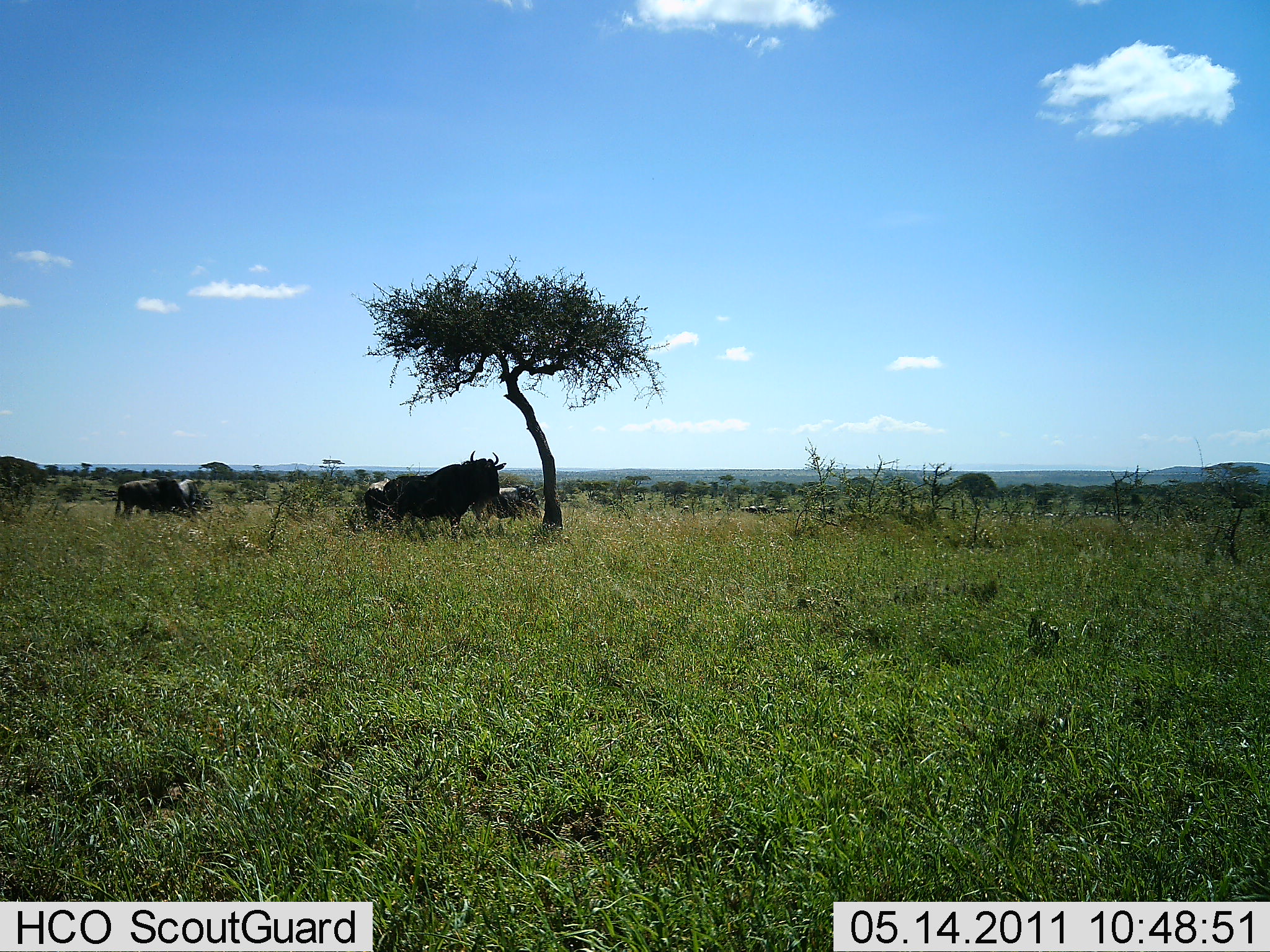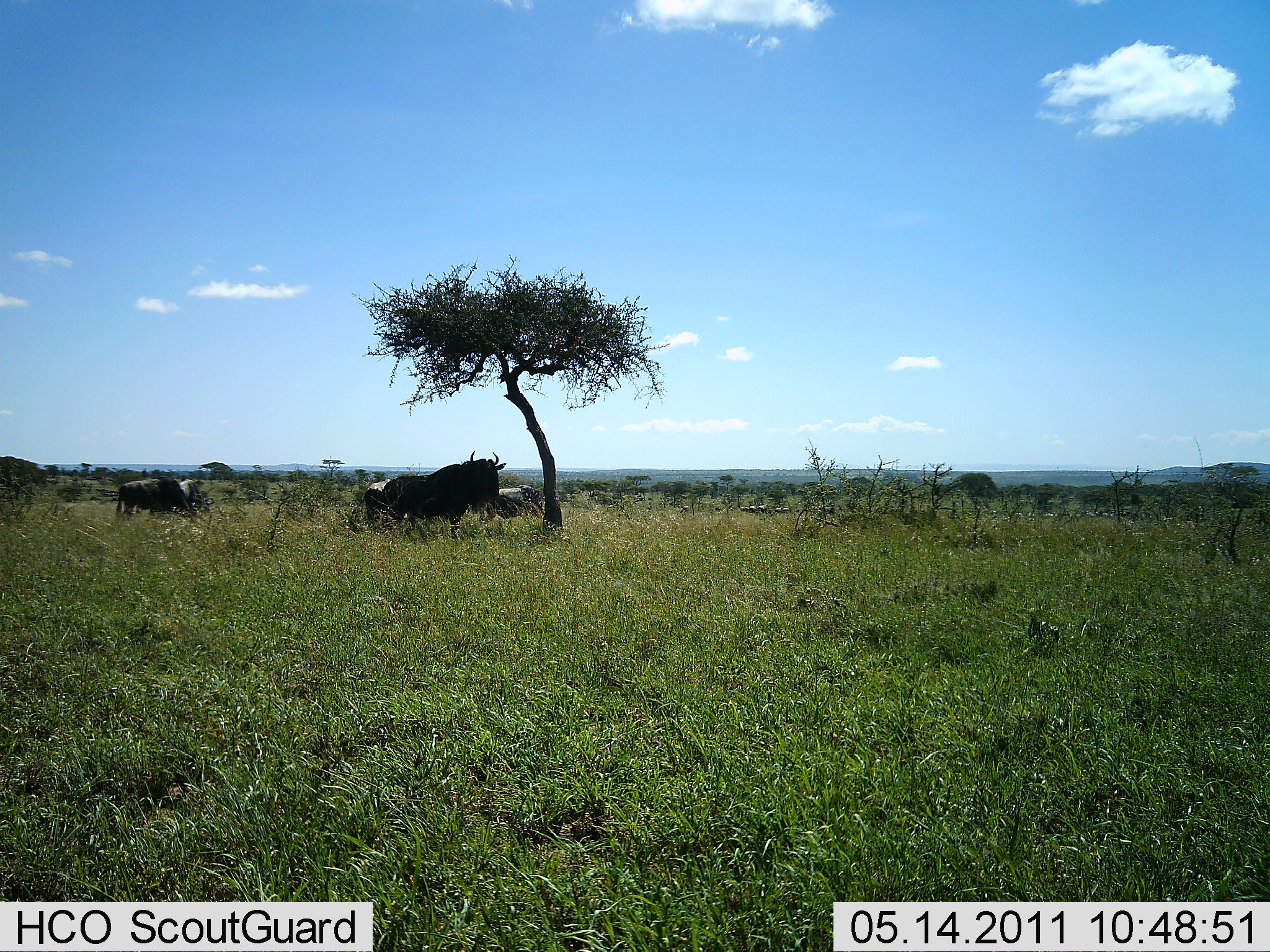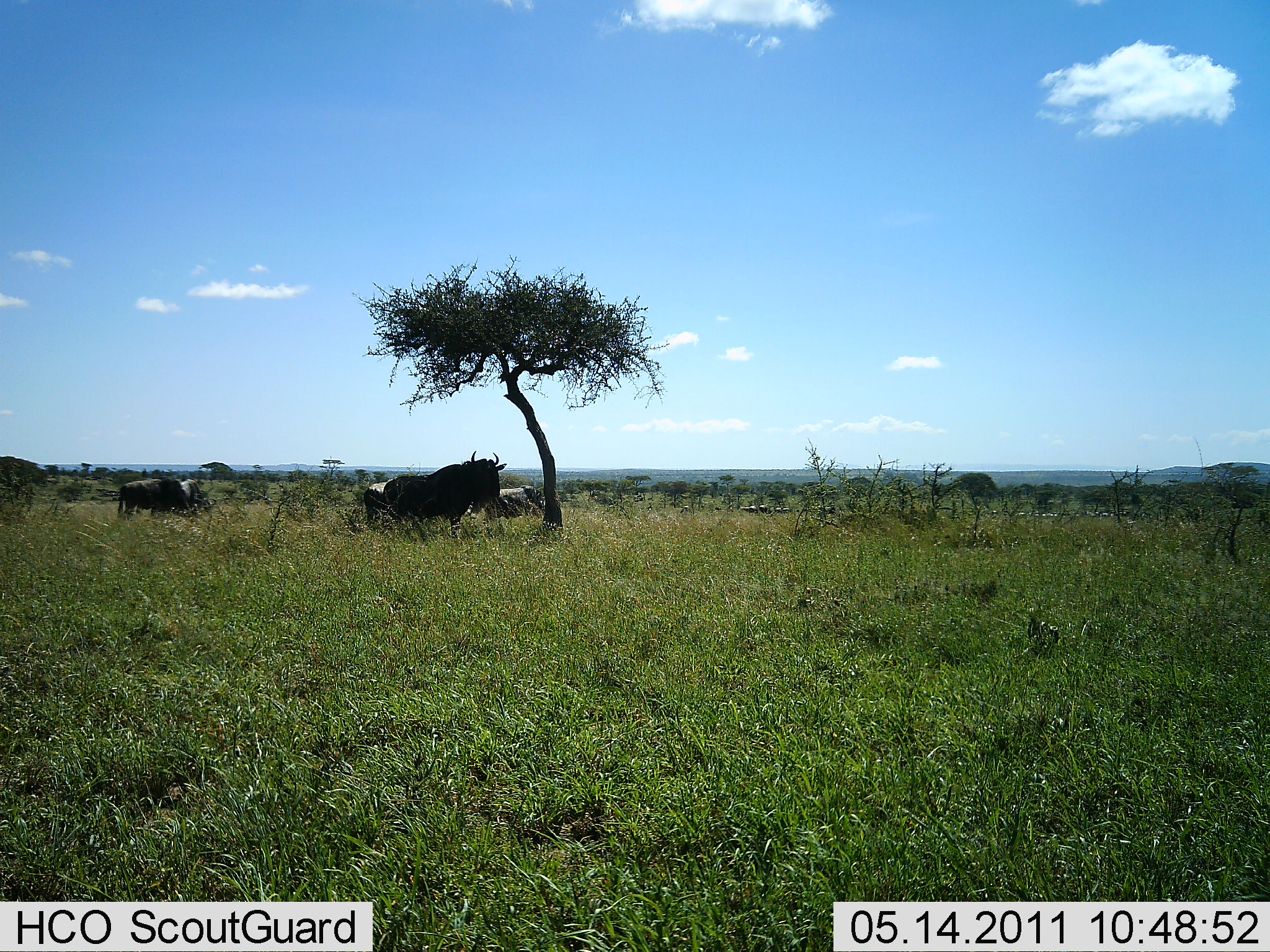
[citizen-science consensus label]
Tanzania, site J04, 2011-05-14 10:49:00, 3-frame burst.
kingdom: Animalia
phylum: Chordata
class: Mammalia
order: Artiodactyla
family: Bovidae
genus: Connochaetes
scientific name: Connochaetes taurinus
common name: blue wildebeest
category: wildebeest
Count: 4.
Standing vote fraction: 100%.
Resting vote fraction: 0%.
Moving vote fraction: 9%.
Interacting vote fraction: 0%.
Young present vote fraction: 0%.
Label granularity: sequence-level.